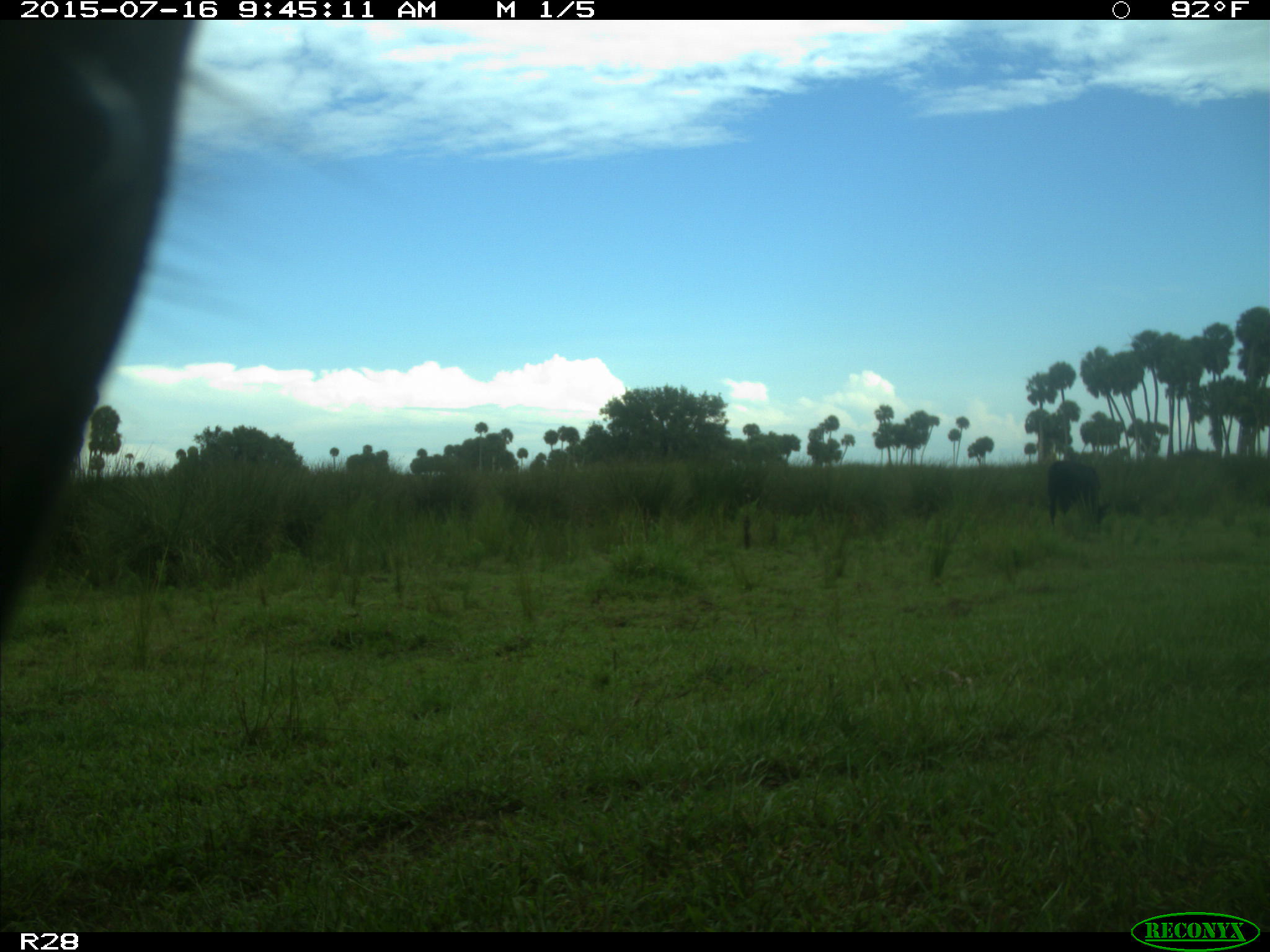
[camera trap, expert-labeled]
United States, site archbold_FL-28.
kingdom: Animalia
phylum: Chordata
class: Mammalia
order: Artiodactyla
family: Bovidae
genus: Bos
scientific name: Bos taurus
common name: domestic cow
Bos taurus (domestic cow).